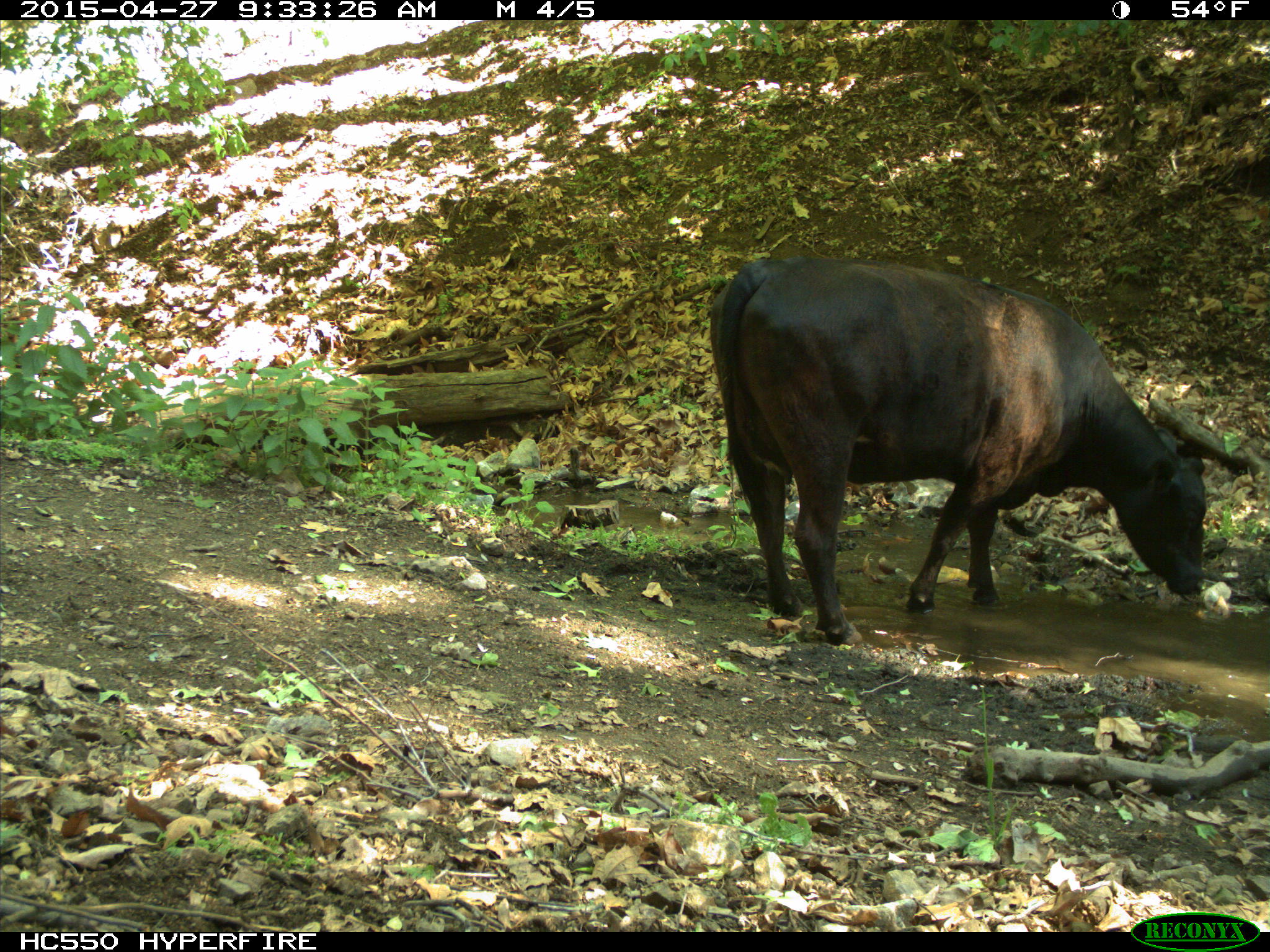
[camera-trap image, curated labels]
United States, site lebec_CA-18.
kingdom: Animalia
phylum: Chordata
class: Mammalia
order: Artiodactyla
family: Bovidae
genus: Bos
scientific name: Bos taurus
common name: domestic cow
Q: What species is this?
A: Bos taurus (domestic cow).